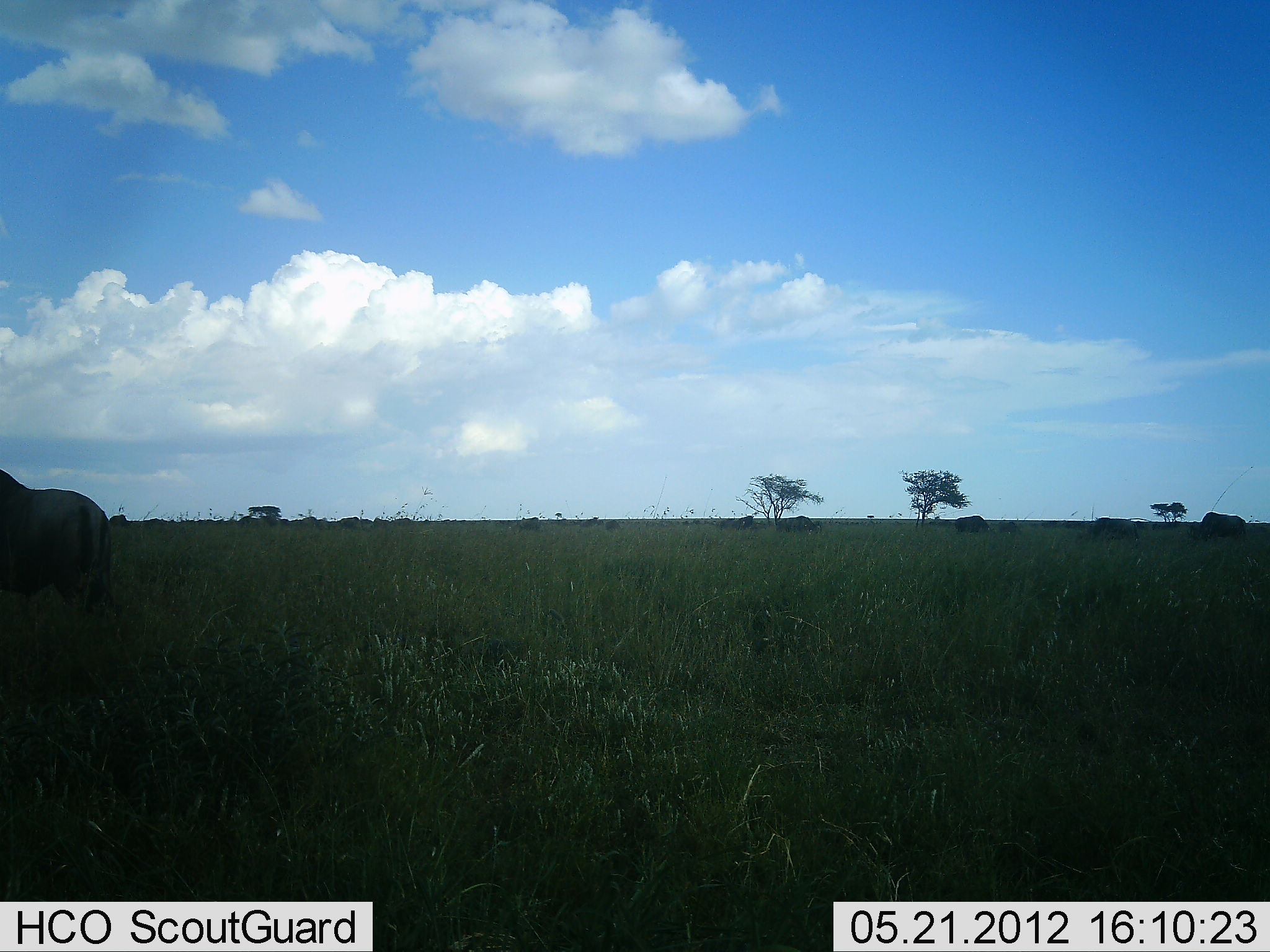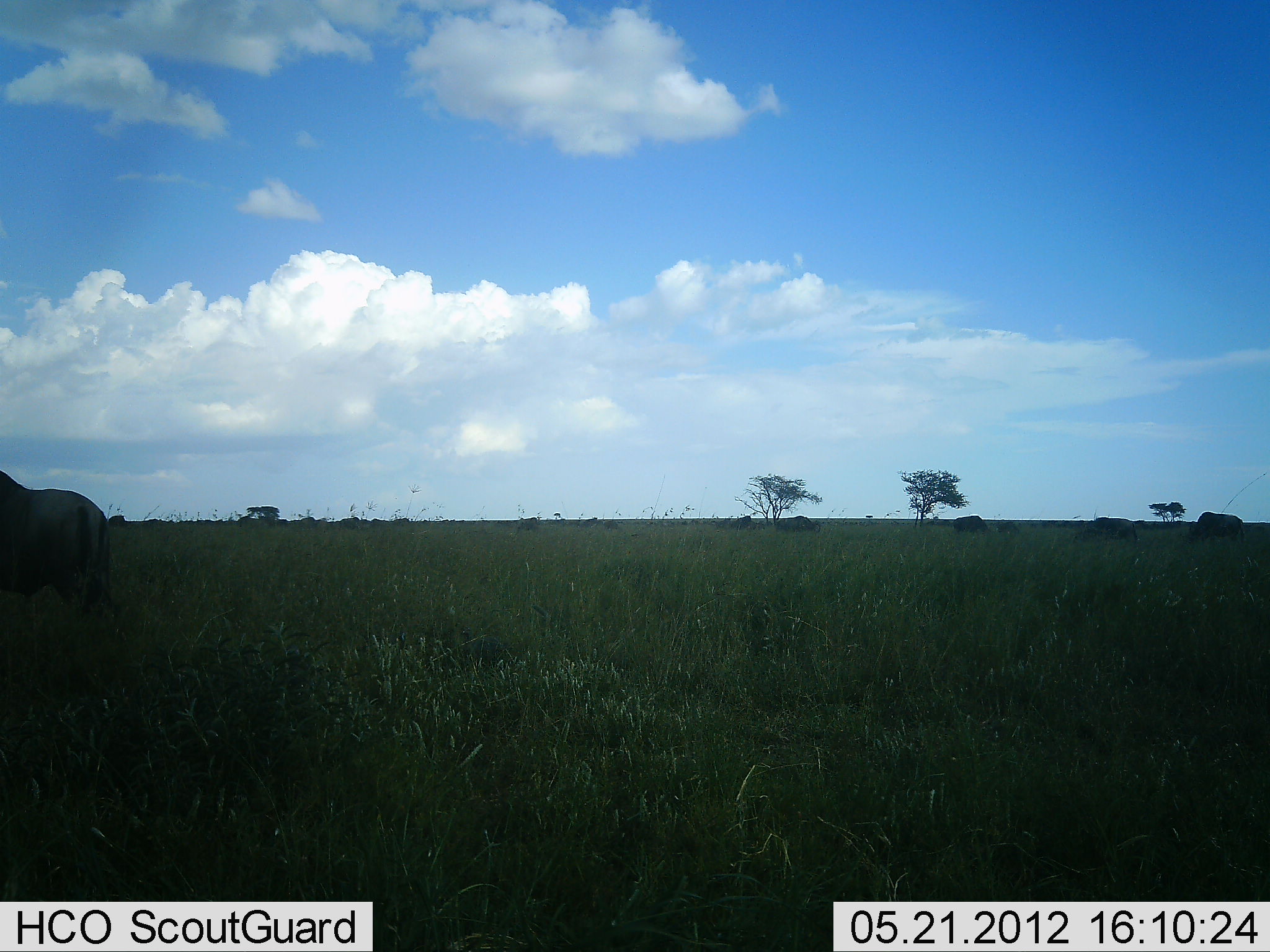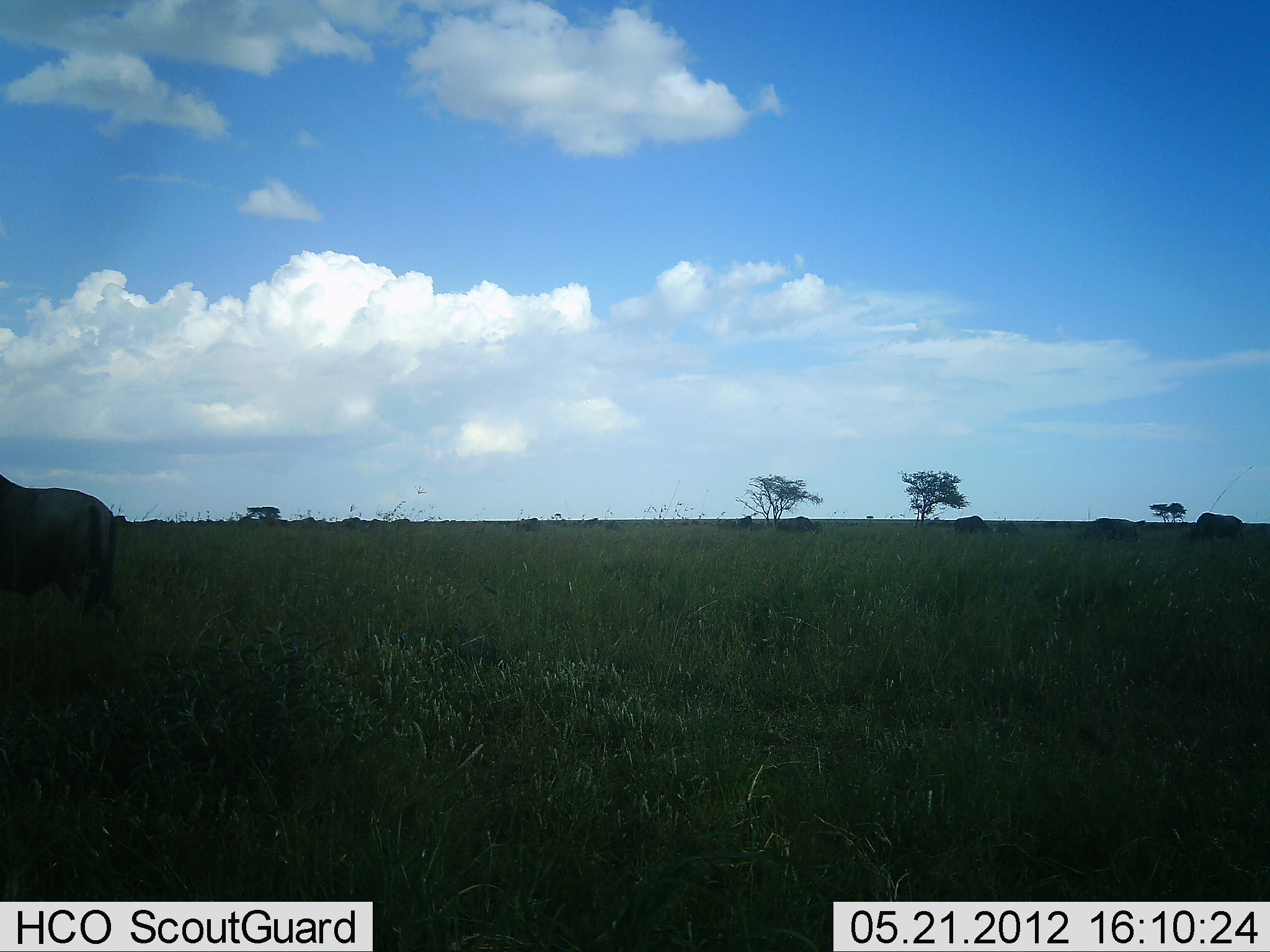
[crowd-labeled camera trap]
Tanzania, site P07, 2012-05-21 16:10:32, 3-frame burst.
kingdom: Animalia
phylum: Chordata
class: Mammalia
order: Artiodactyla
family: Bovidae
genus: Connochaetes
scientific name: Connochaetes taurinus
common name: blue wildebeest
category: wildebeest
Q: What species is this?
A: Wildebeest (blue wildebeest) (Connochaetes taurinus).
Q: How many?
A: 6.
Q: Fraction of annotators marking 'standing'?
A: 46%.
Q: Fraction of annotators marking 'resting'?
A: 0%.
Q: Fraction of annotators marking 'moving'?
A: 23%.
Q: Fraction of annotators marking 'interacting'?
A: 0%.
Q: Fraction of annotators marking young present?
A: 0%.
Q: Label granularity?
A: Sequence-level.